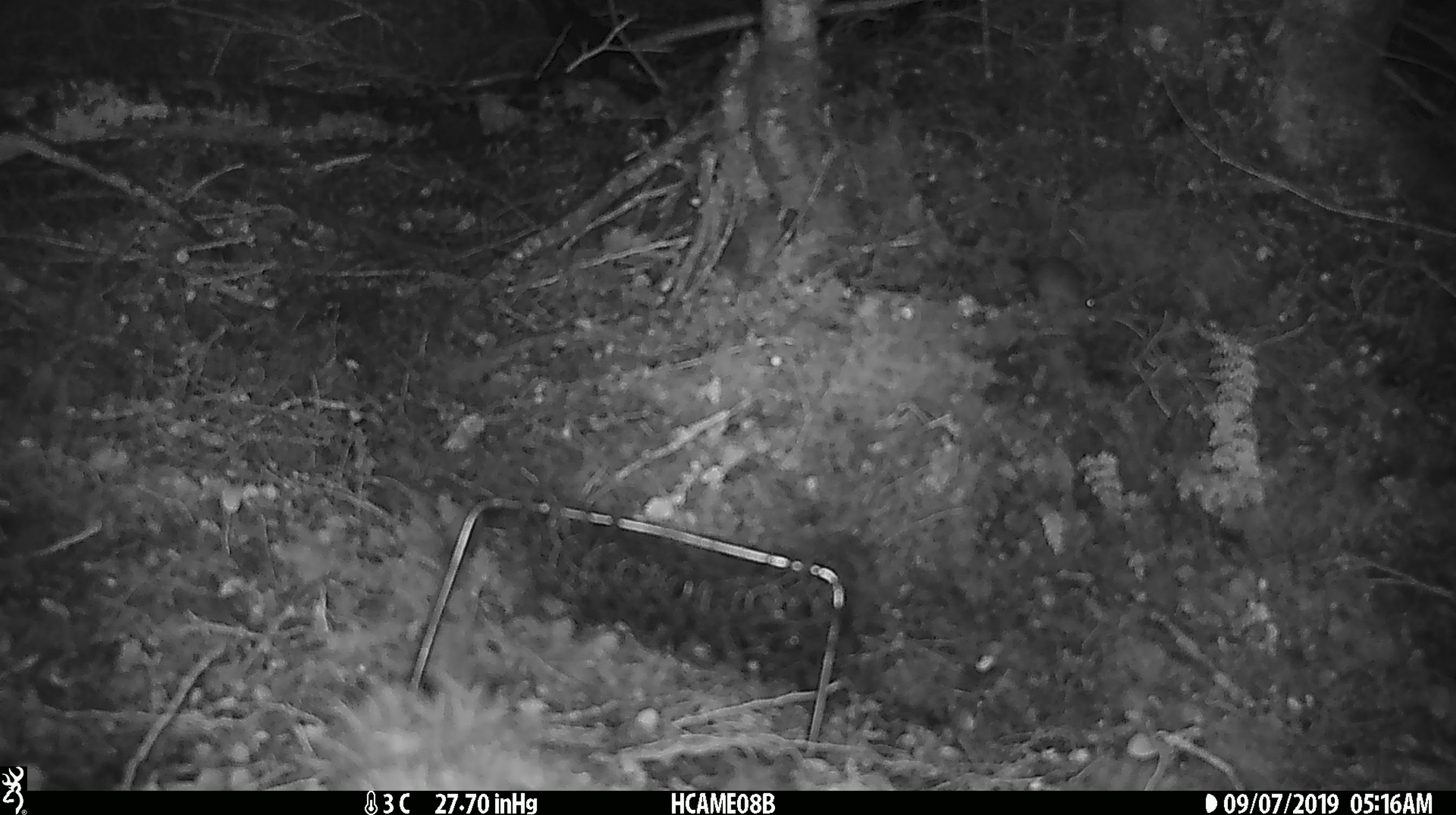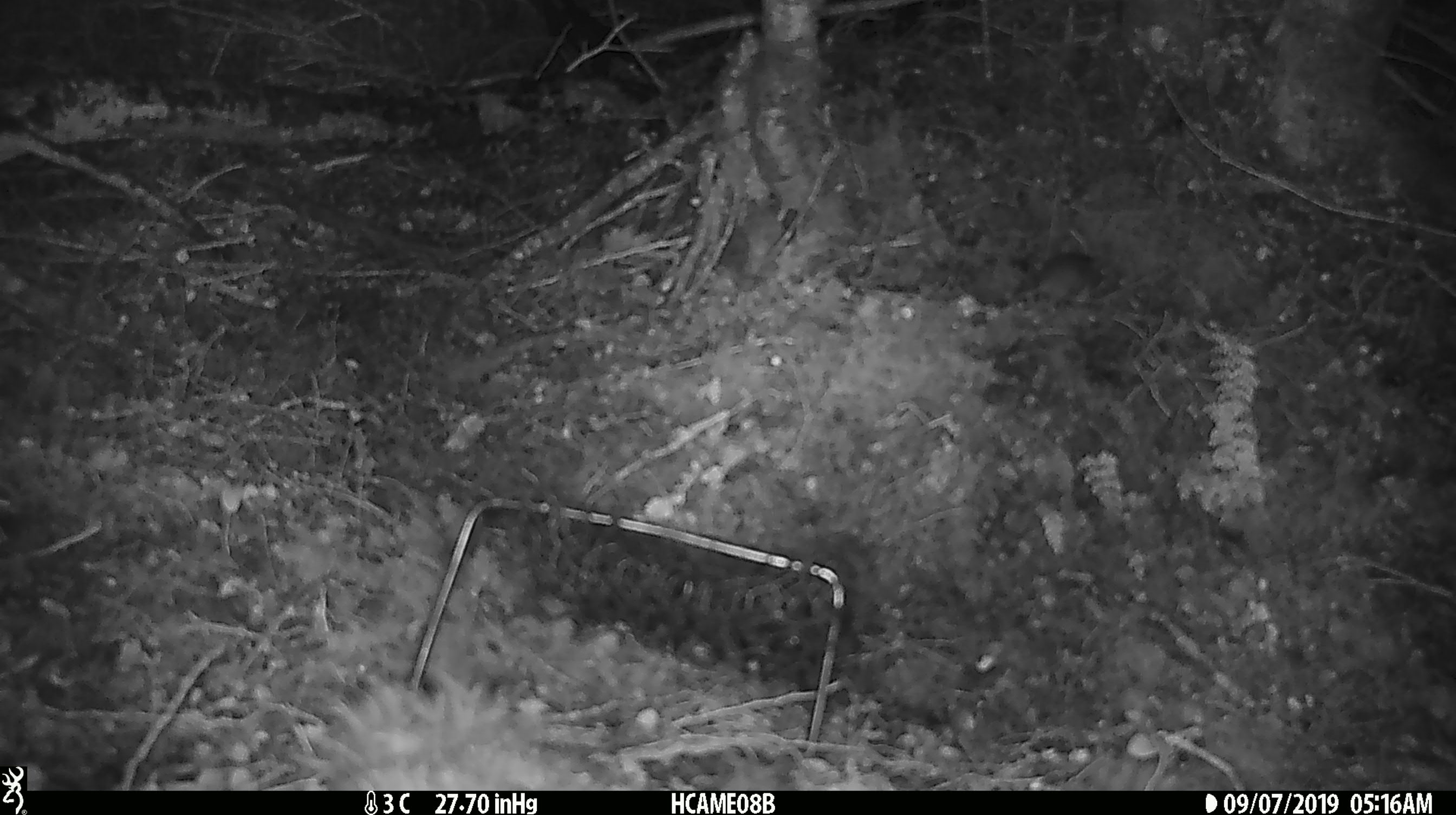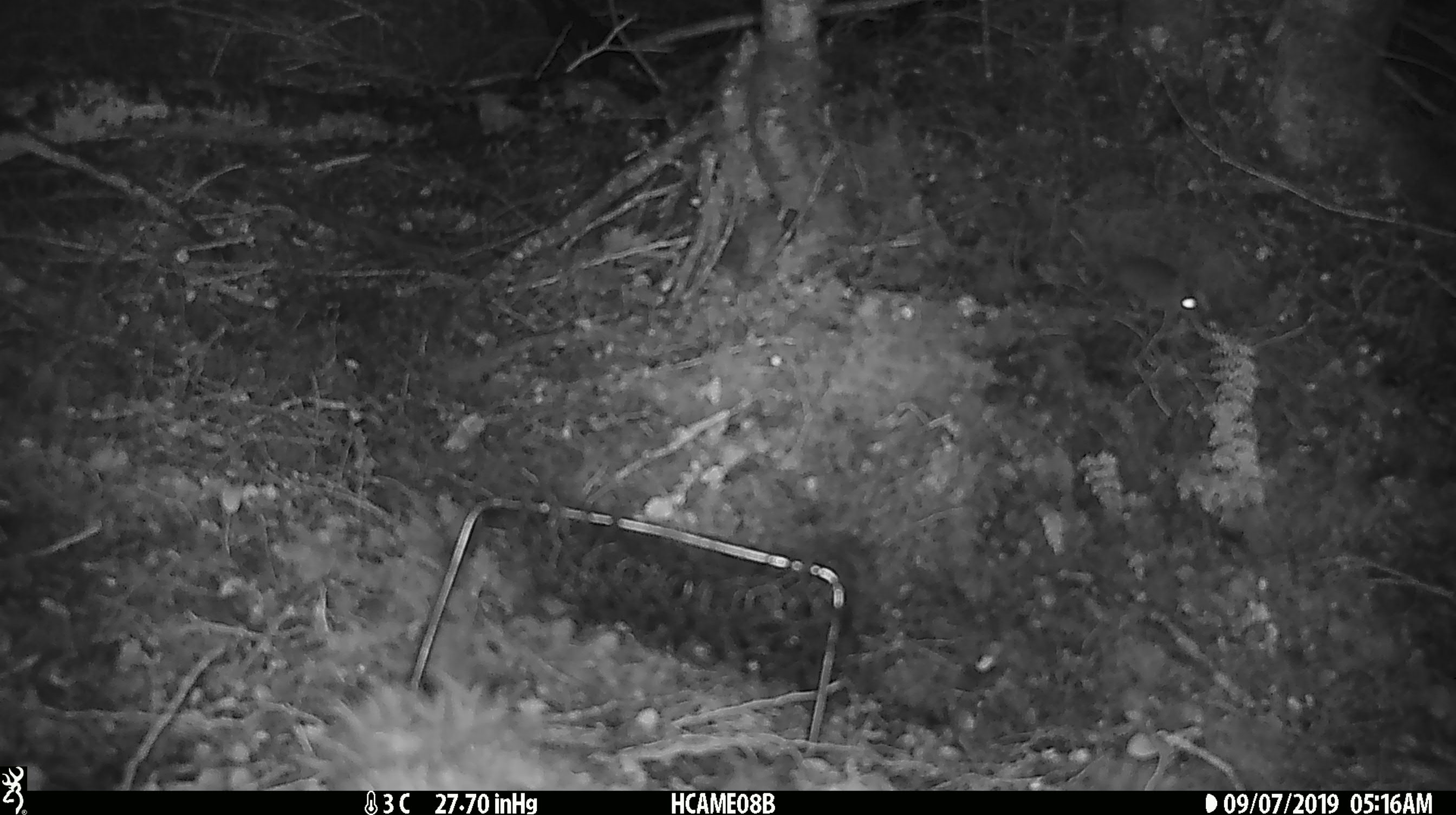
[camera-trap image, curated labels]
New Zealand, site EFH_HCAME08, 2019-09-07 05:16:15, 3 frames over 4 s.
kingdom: Animalia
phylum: Chordata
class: Mammalia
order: Rodentia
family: Muridae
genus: Mus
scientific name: Mus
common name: mouse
Mouse (Mus).